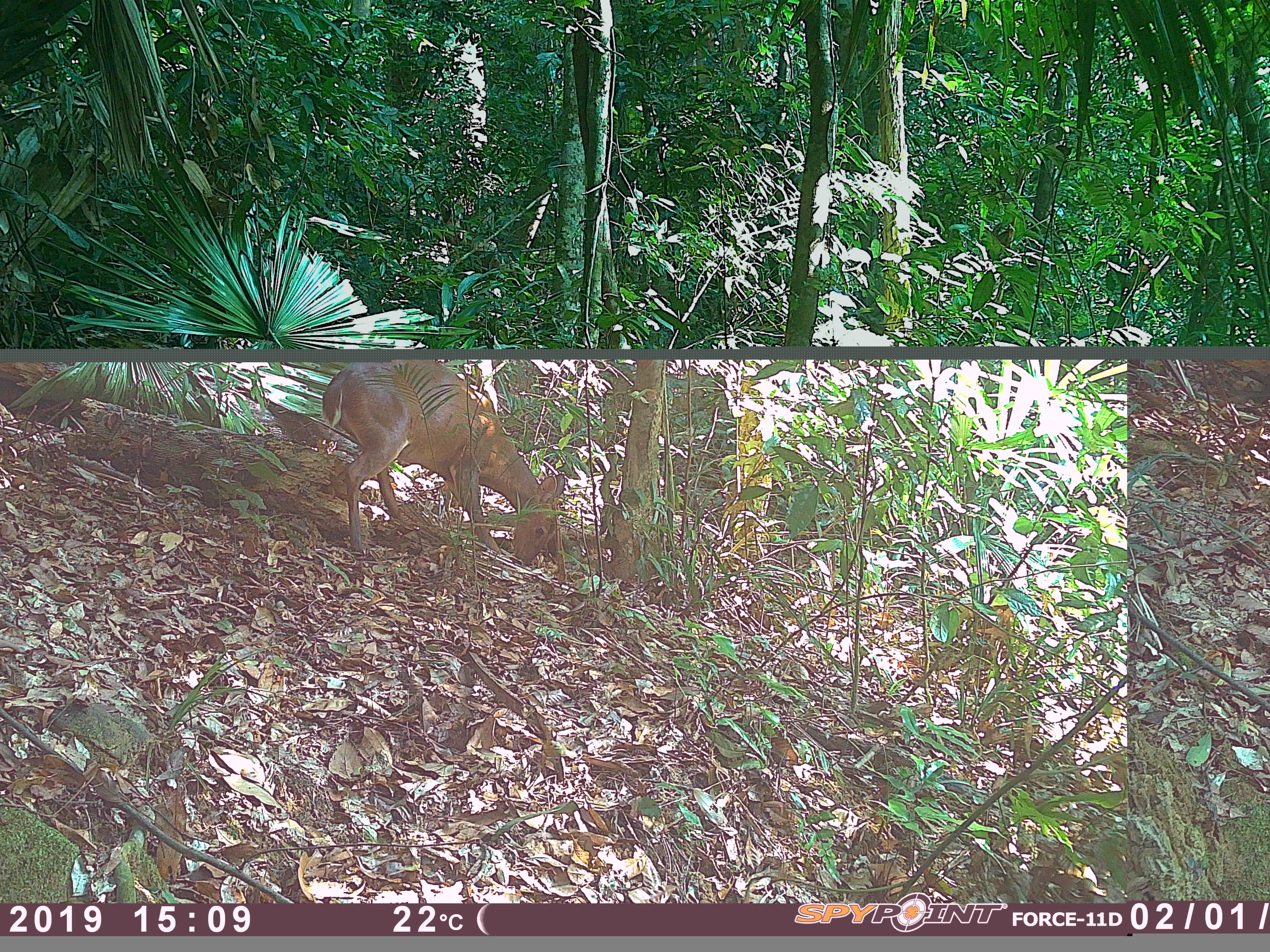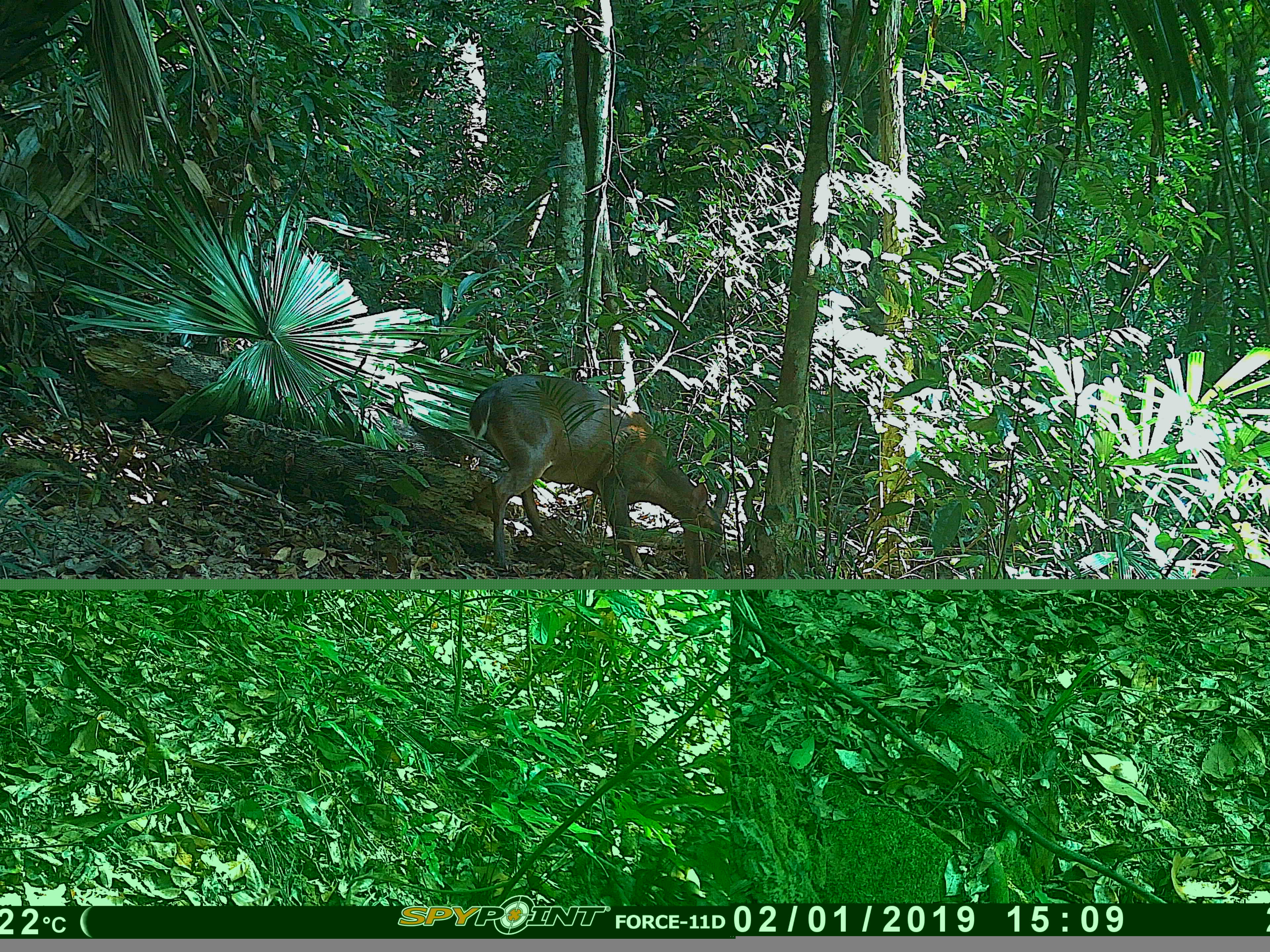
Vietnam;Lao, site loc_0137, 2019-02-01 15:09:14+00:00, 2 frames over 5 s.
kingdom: Animalia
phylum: Chordata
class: Mammalia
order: Artiodactyla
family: Cervidae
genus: Muntiacus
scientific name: Muntiacus vuquangensis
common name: large-antlered muntjac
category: large antlered muntjac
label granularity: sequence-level